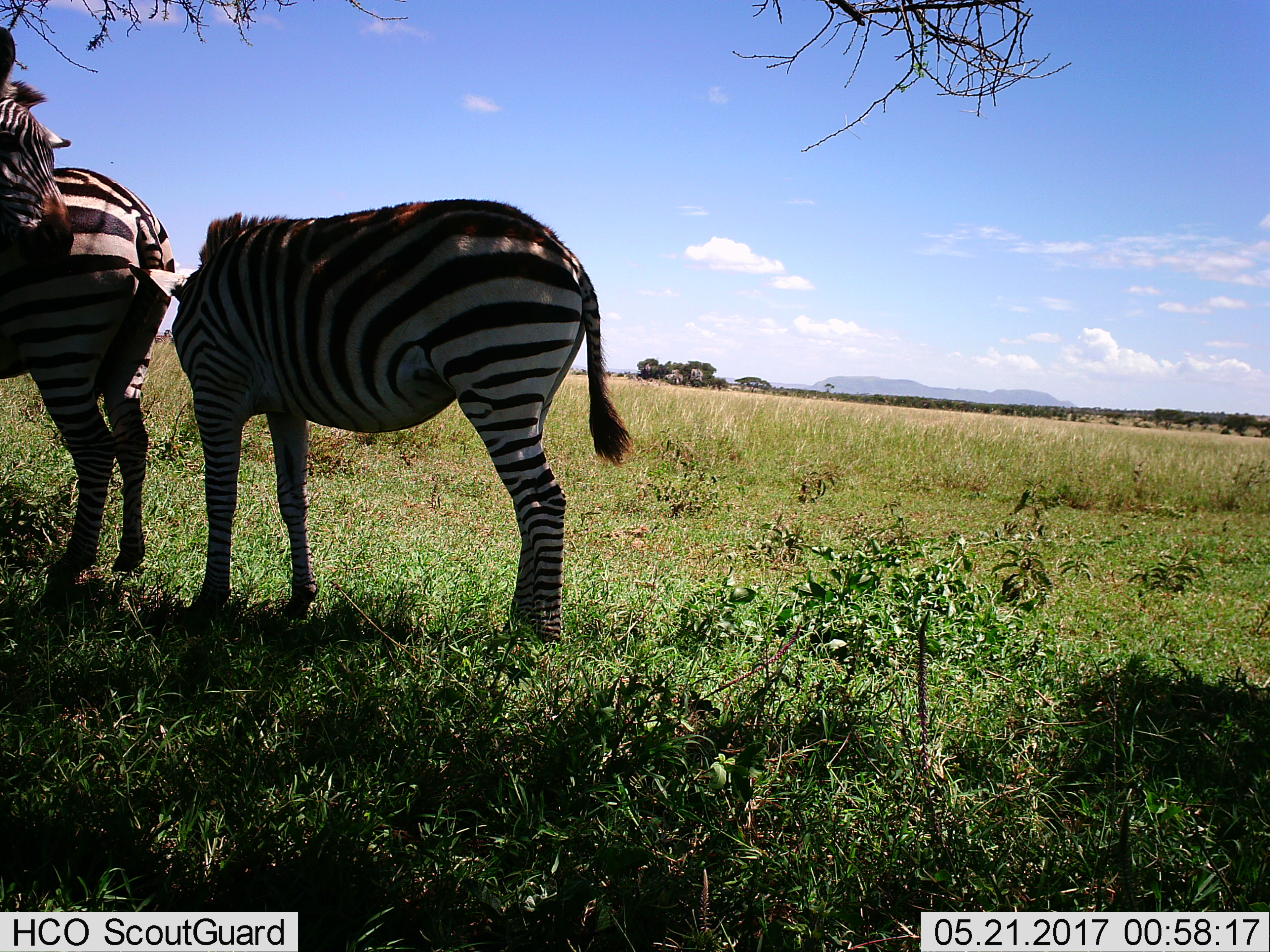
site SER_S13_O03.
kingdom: Animalia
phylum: Chordata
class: Mammalia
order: Perissodactyla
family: Equidae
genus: Equus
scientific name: Equus quagga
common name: plains zebra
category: zebraplains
Zebraplains (plains zebra) (Equus quagga), count 2. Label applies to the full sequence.